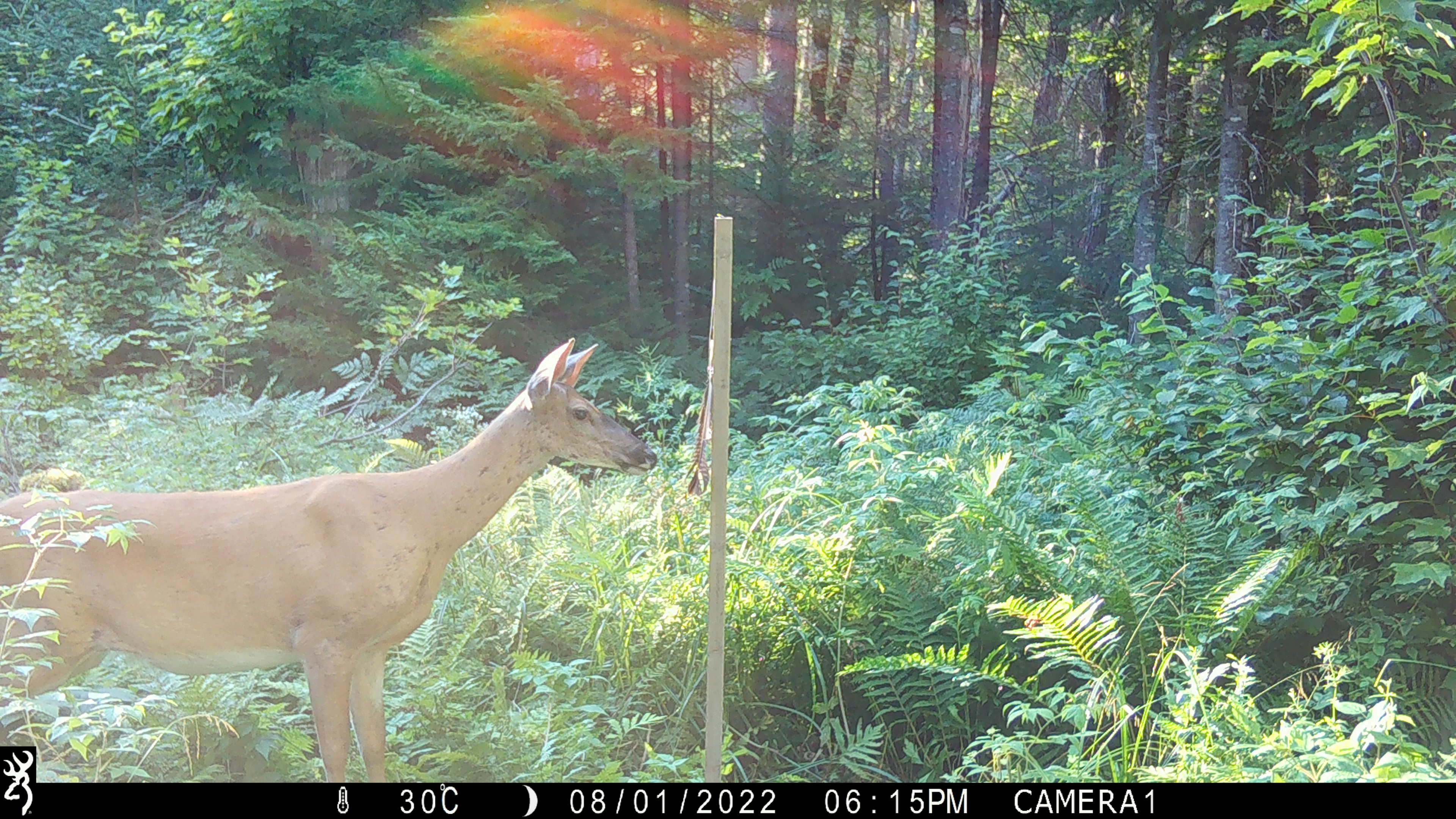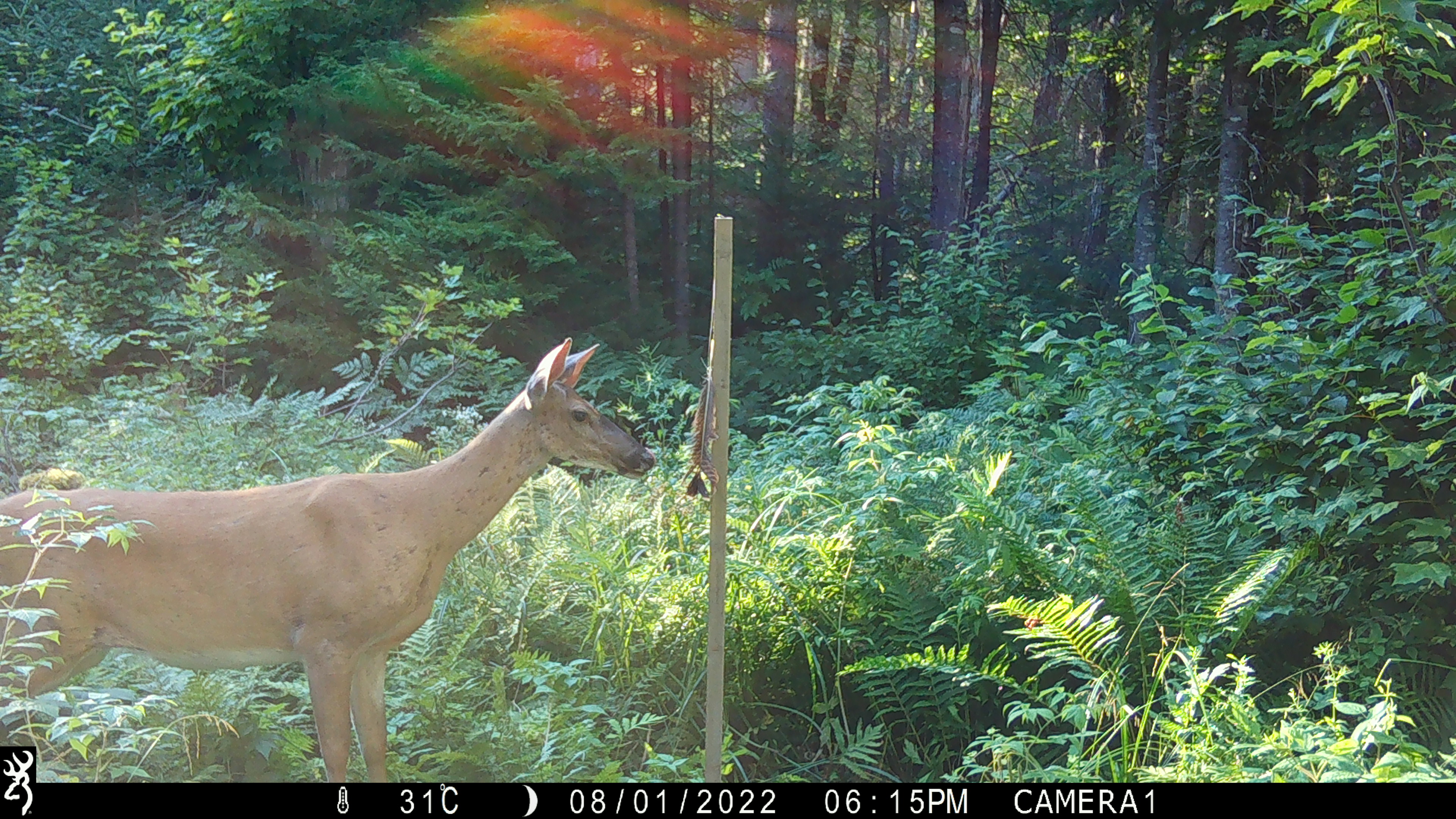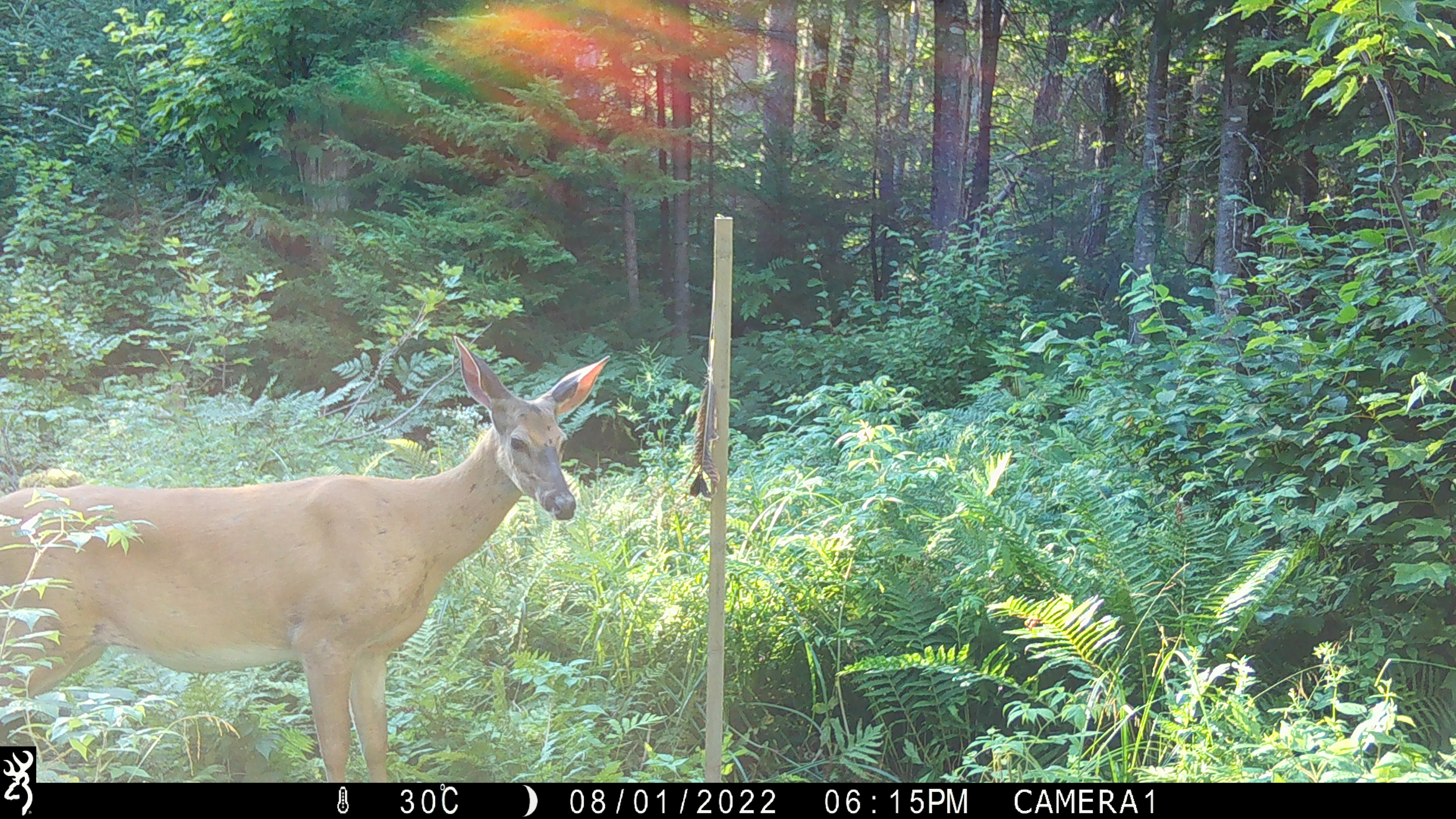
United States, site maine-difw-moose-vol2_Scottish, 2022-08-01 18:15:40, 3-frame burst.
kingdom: Animalia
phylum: Chordata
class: Mammalia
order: Artiodactyla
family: Cervidae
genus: Odocoileus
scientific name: Odocoileus virginianus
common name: white-tailed deer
White-tailed deer (Odocoileus virginianus).